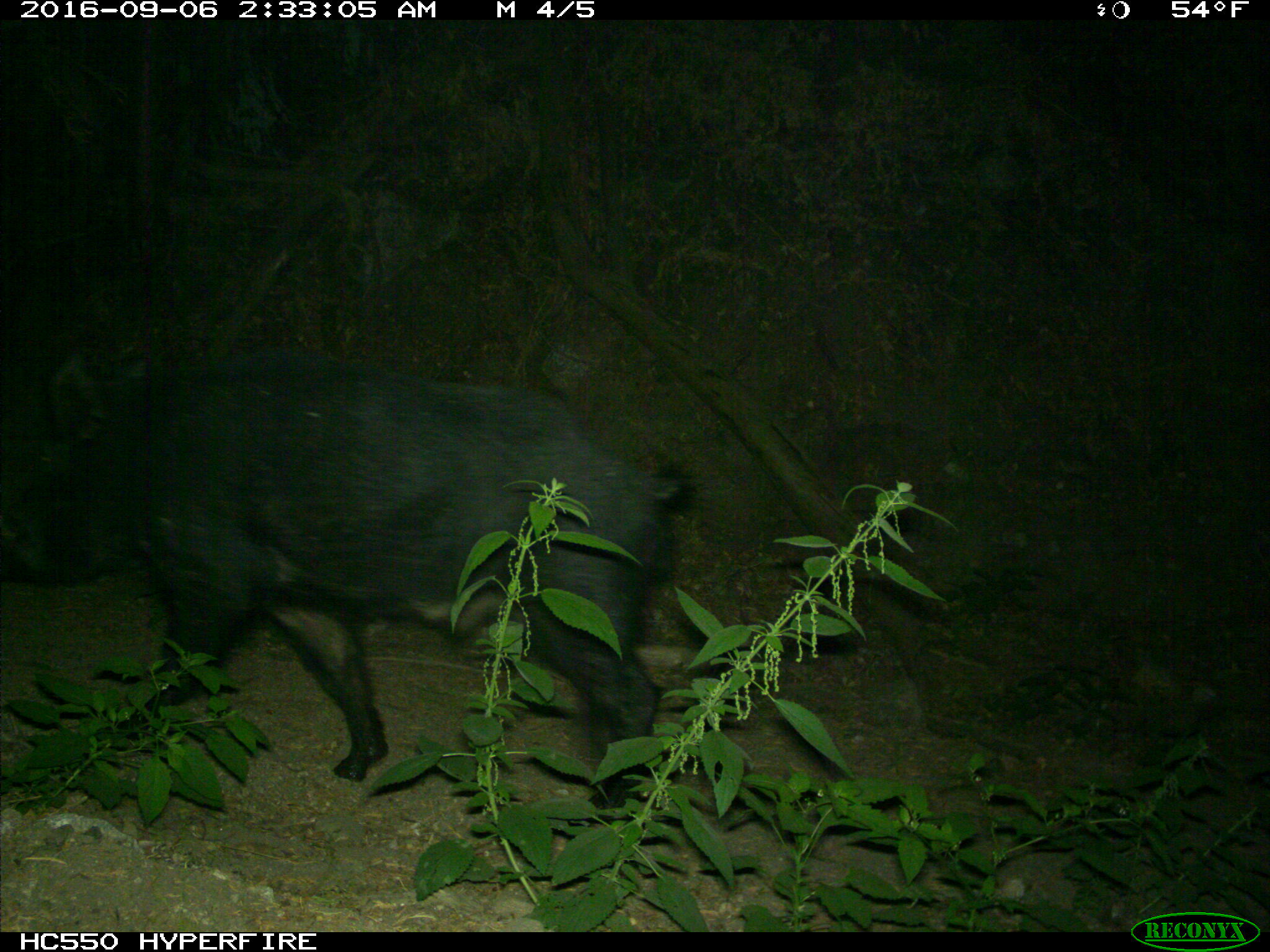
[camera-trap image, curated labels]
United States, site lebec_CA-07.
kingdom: Animalia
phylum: Chordata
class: Mammalia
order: Artiodactyla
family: Suidae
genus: Sus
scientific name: Sus scrofa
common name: wild boar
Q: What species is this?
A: Sus scrofa (wild boar).